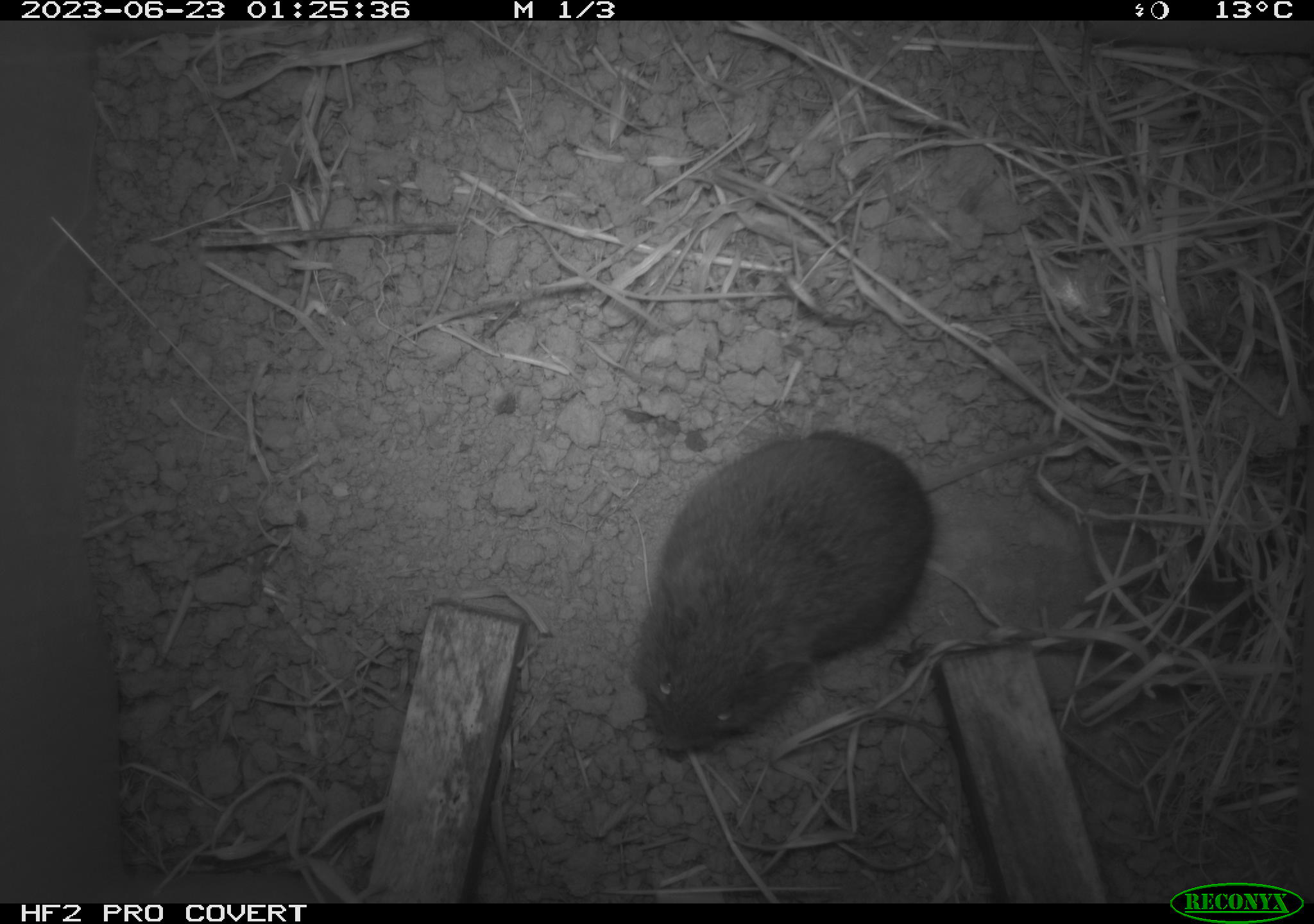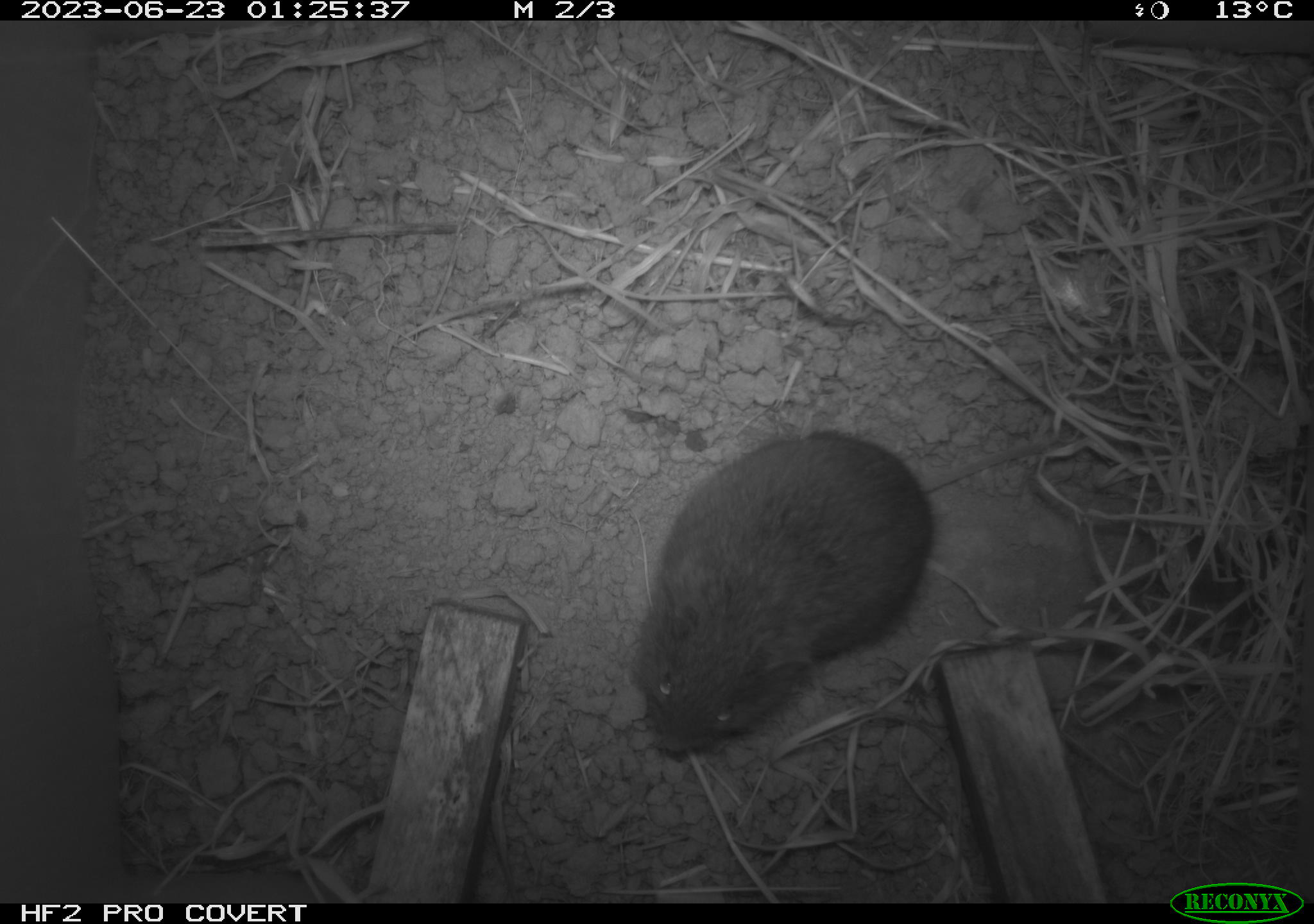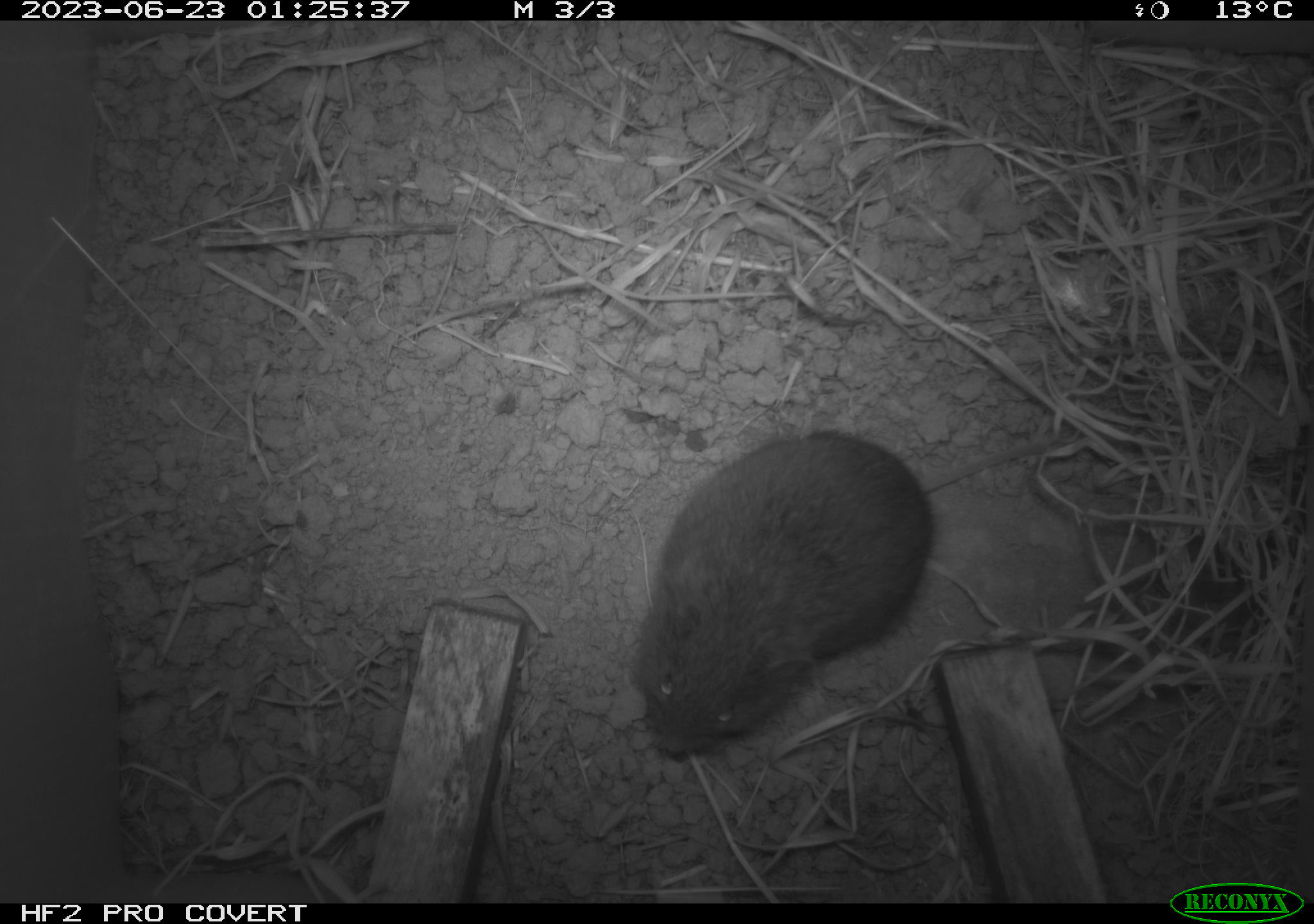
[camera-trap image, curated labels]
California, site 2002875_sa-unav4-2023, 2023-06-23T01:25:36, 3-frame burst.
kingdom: Animalia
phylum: Chordata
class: Mammalia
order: Rodentia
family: Cricetidae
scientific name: Arvicolinae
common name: voles, lemmings, and muskrats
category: arvicolinae subfamily